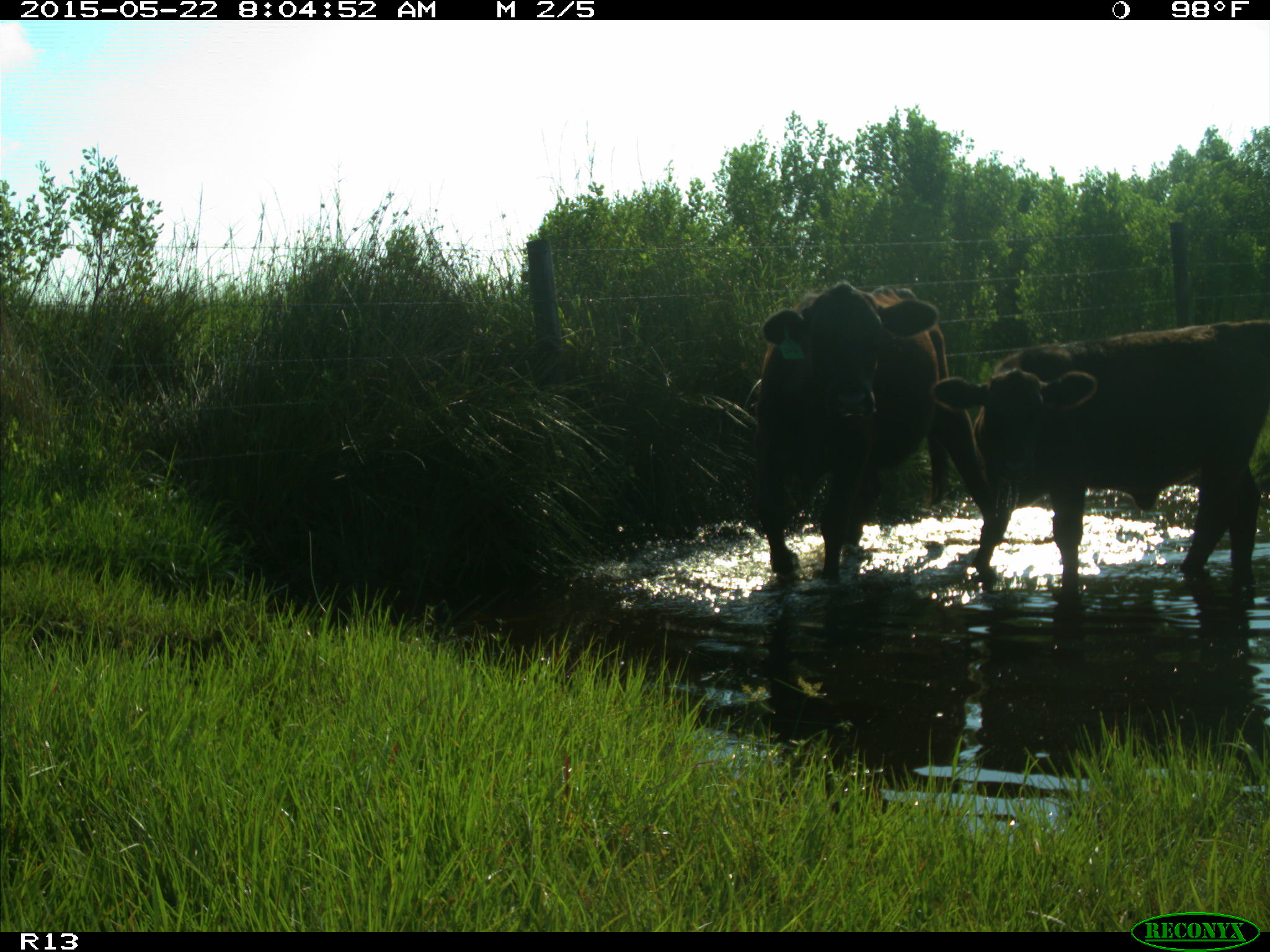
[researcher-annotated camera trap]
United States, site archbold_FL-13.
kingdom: Animalia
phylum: Chordata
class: Mammalia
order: Artiodactyla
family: Bovidae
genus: Bos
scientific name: Bos taurus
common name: domestic cow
Bos taurus (domestic cow).